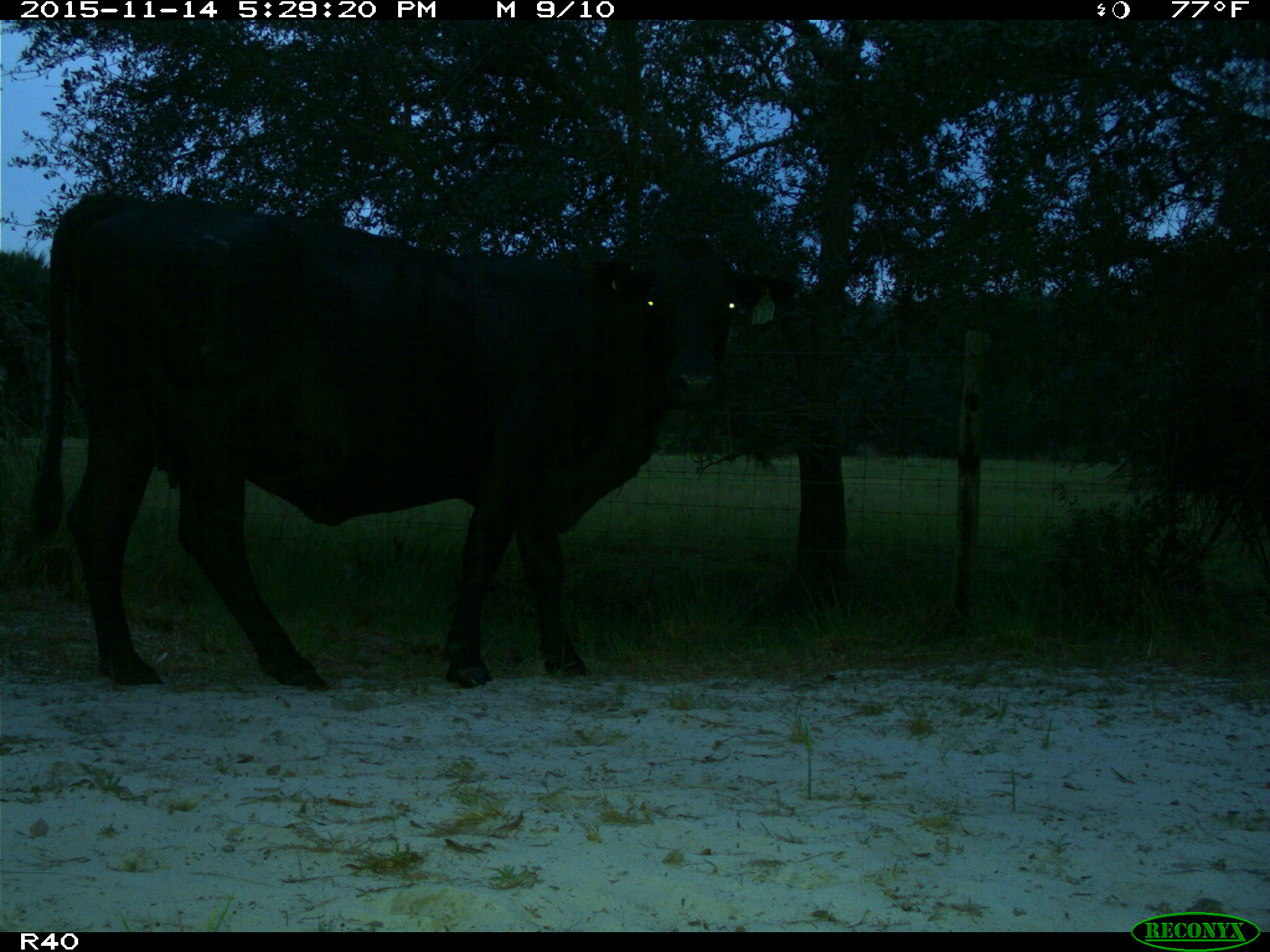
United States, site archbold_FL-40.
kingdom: Animalia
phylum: Chordata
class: Mammalia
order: Artiodactyla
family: Bovidae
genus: Bos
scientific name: Bos taurus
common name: domestic cow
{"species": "Bos taurus (domestic cow)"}